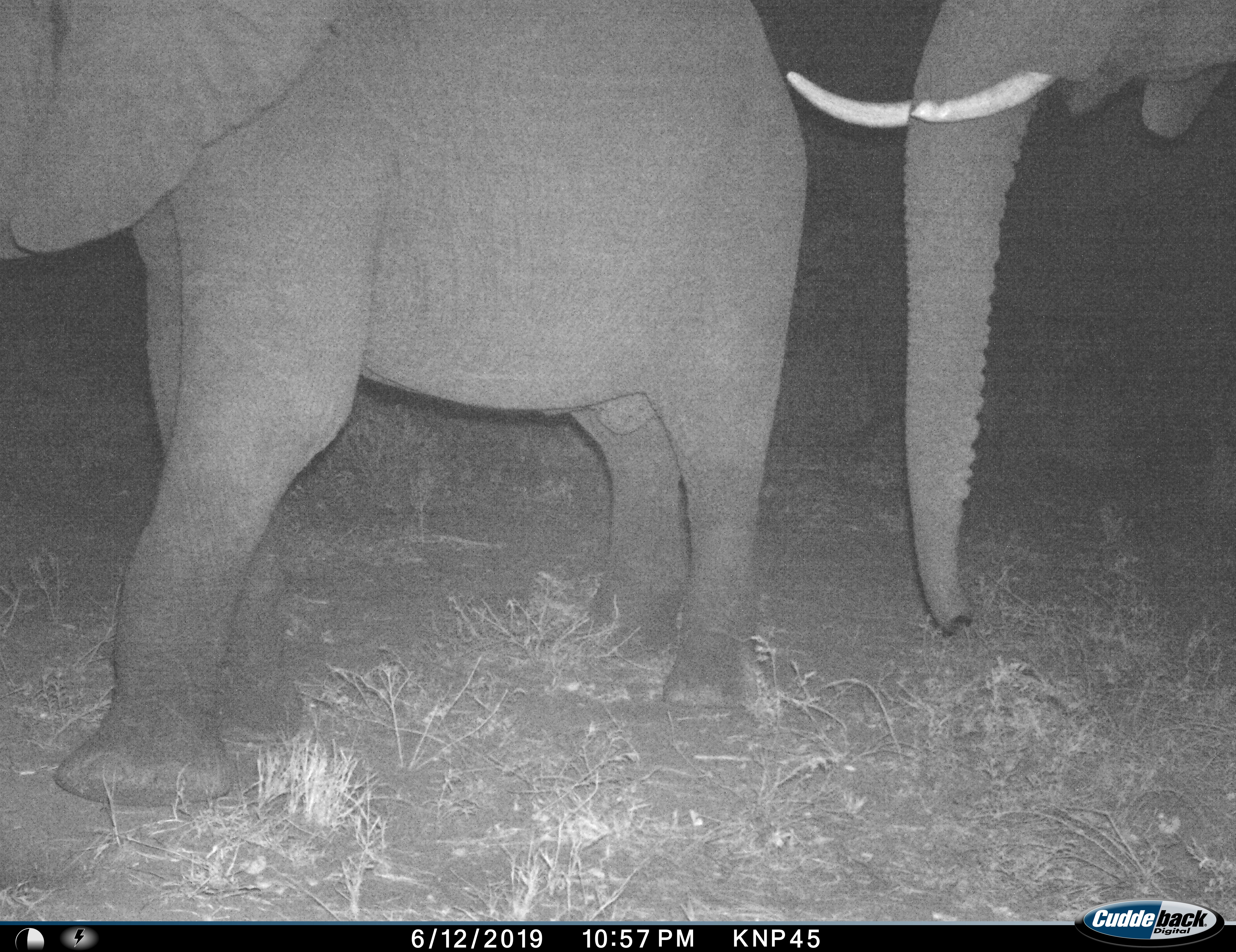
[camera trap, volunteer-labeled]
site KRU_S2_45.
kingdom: Animalia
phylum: Chordata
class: Mammalia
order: Proboscidea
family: Elephantidae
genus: Loxodonta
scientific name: Loxodonta africana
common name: african bush elephant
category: elephant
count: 2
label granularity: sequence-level